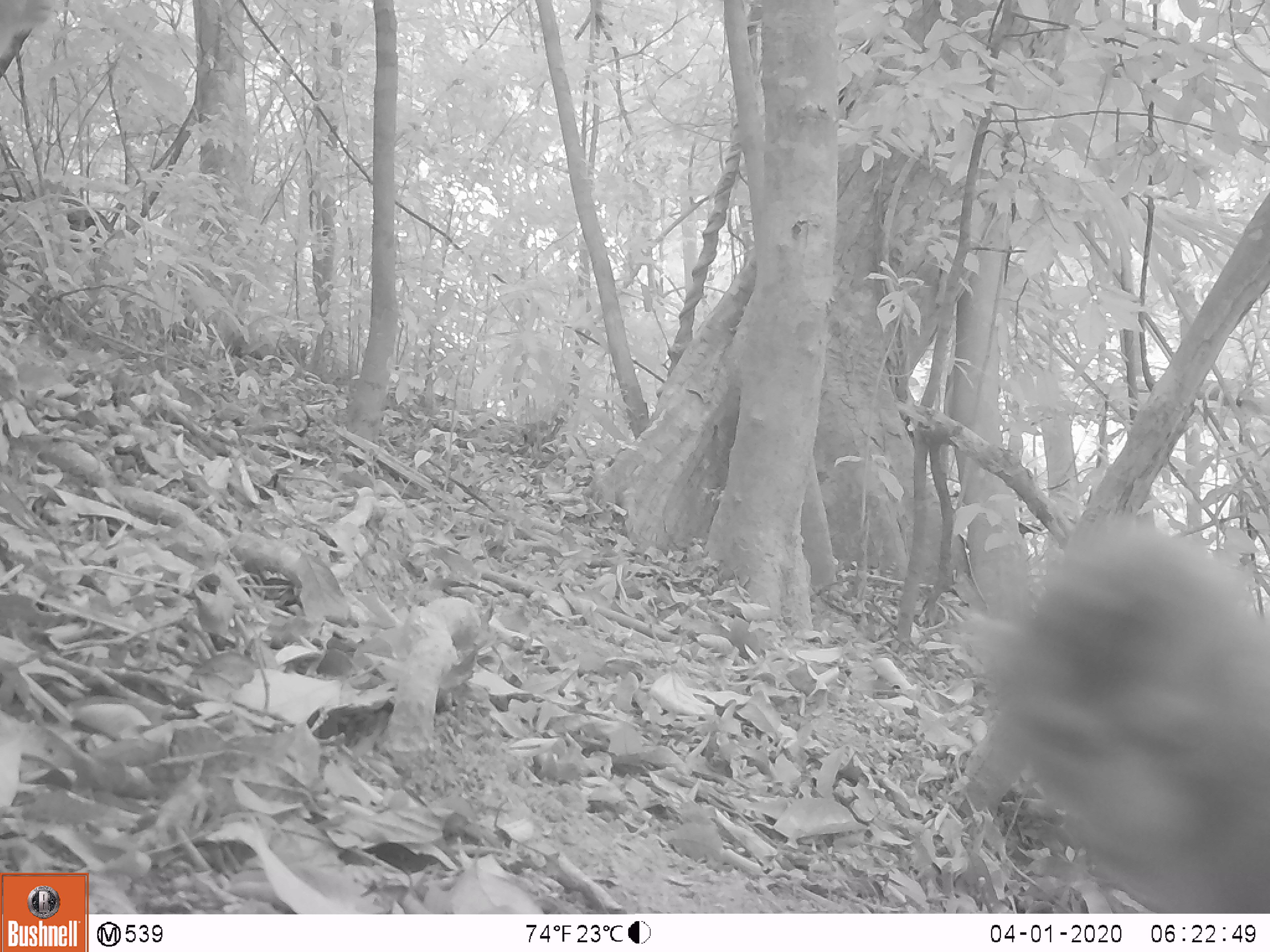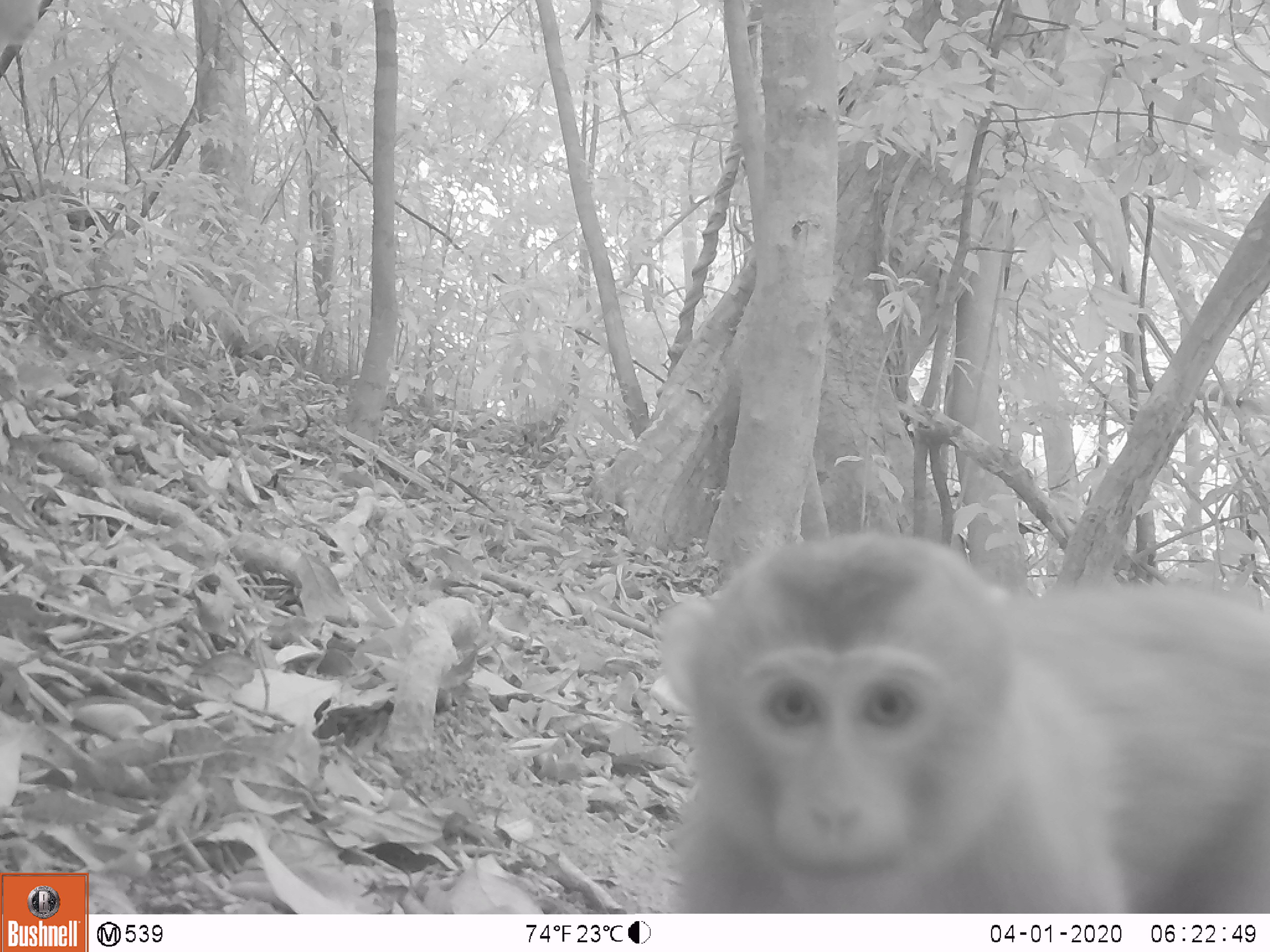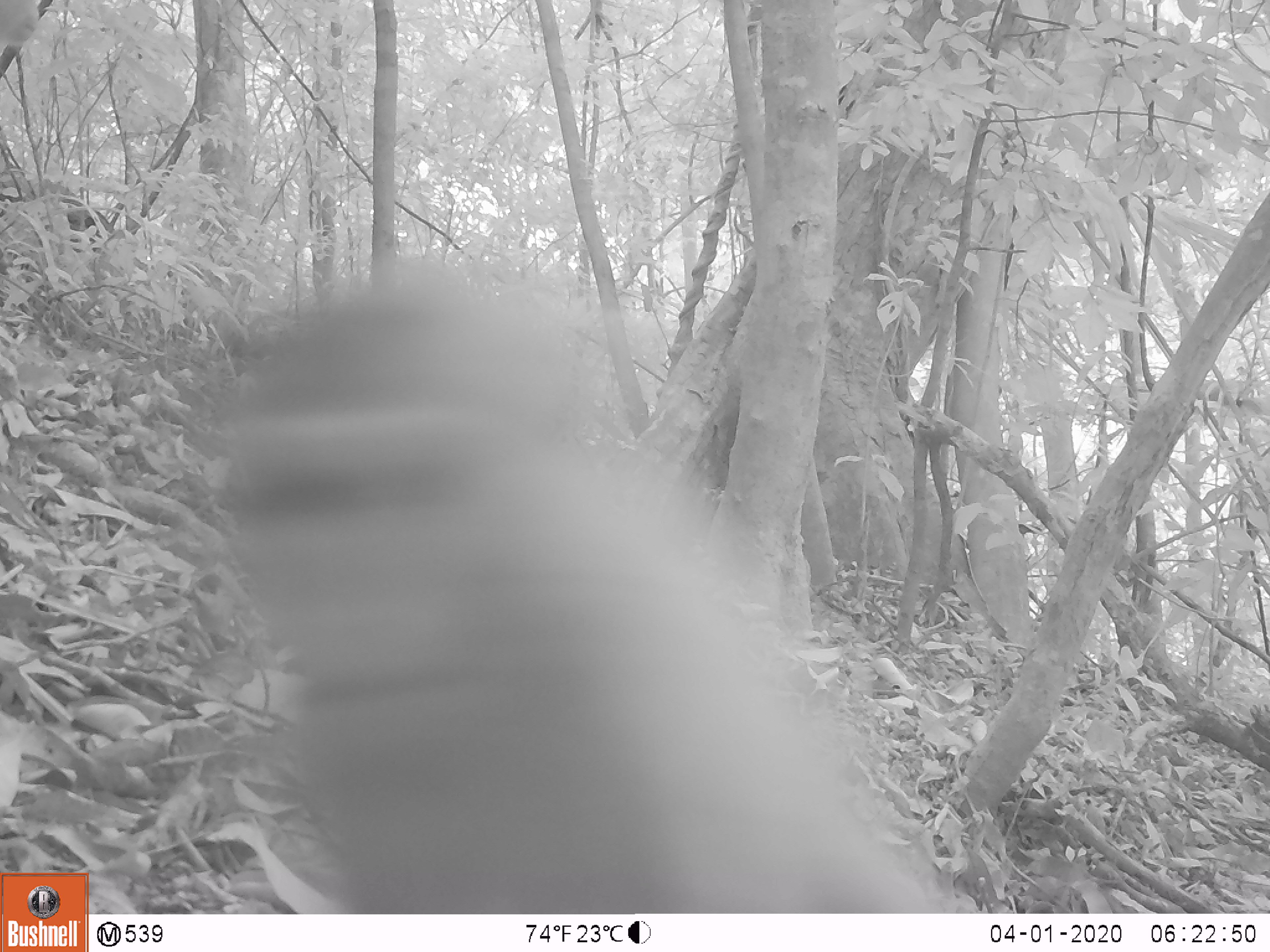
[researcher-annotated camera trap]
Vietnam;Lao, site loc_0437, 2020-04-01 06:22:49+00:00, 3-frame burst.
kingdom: Animalia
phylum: Chordata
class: Mammalia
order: Primates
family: Cercopithecidae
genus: Macaca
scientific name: Macaca nemestrina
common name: pig-tailed macaque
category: pig tailed macaque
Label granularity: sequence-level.